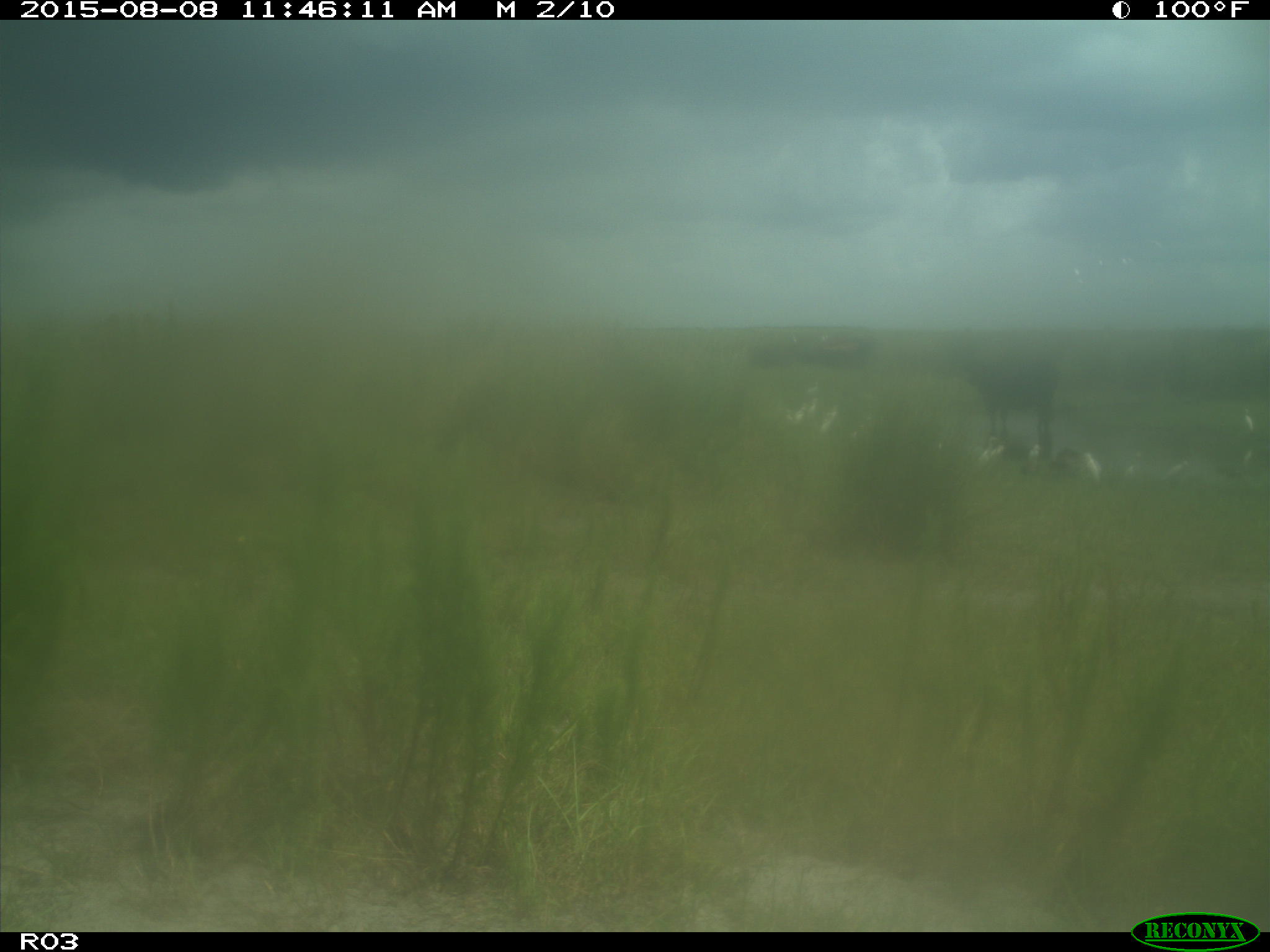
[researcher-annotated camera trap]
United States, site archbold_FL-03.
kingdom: Animalia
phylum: Chordata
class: Mammalia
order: Artiodactyla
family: Bovidae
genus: Bos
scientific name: Bos taurus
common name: domestic cow